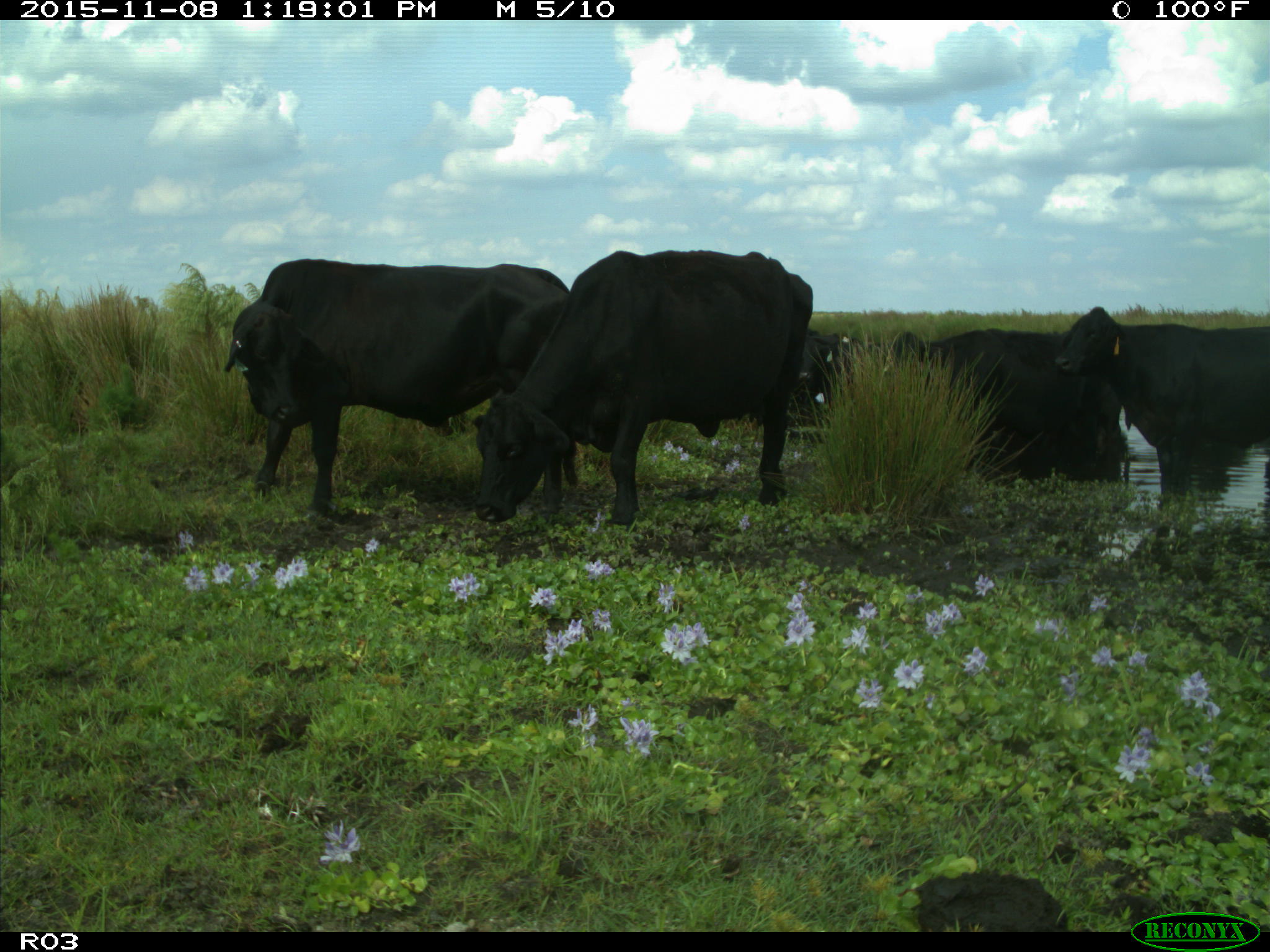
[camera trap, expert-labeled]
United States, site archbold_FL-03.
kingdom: Animalia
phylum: Chordata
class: Mammalia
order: Artiodactyla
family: Bovidae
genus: Bos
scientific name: Bos taurus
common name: domestic cow